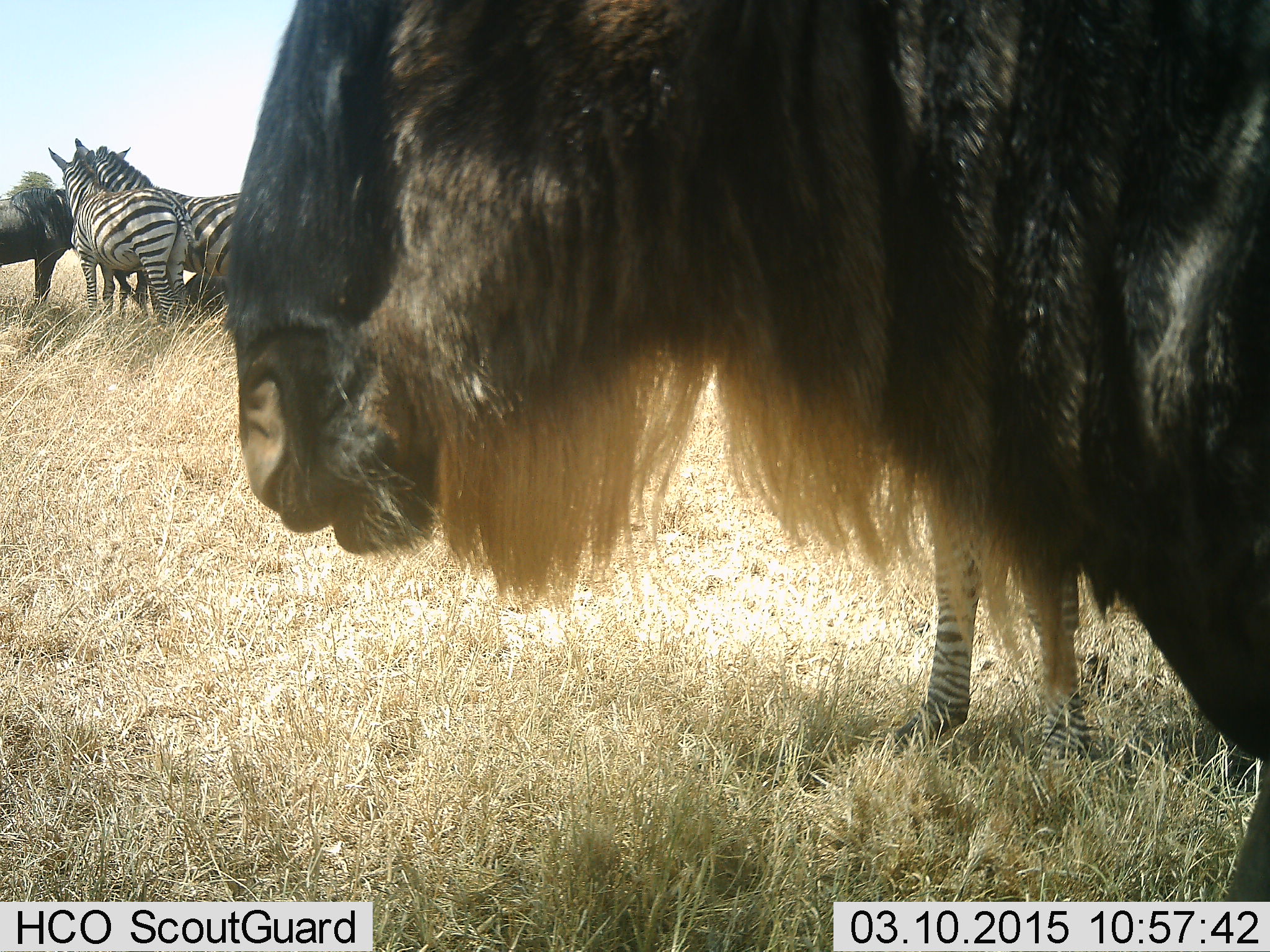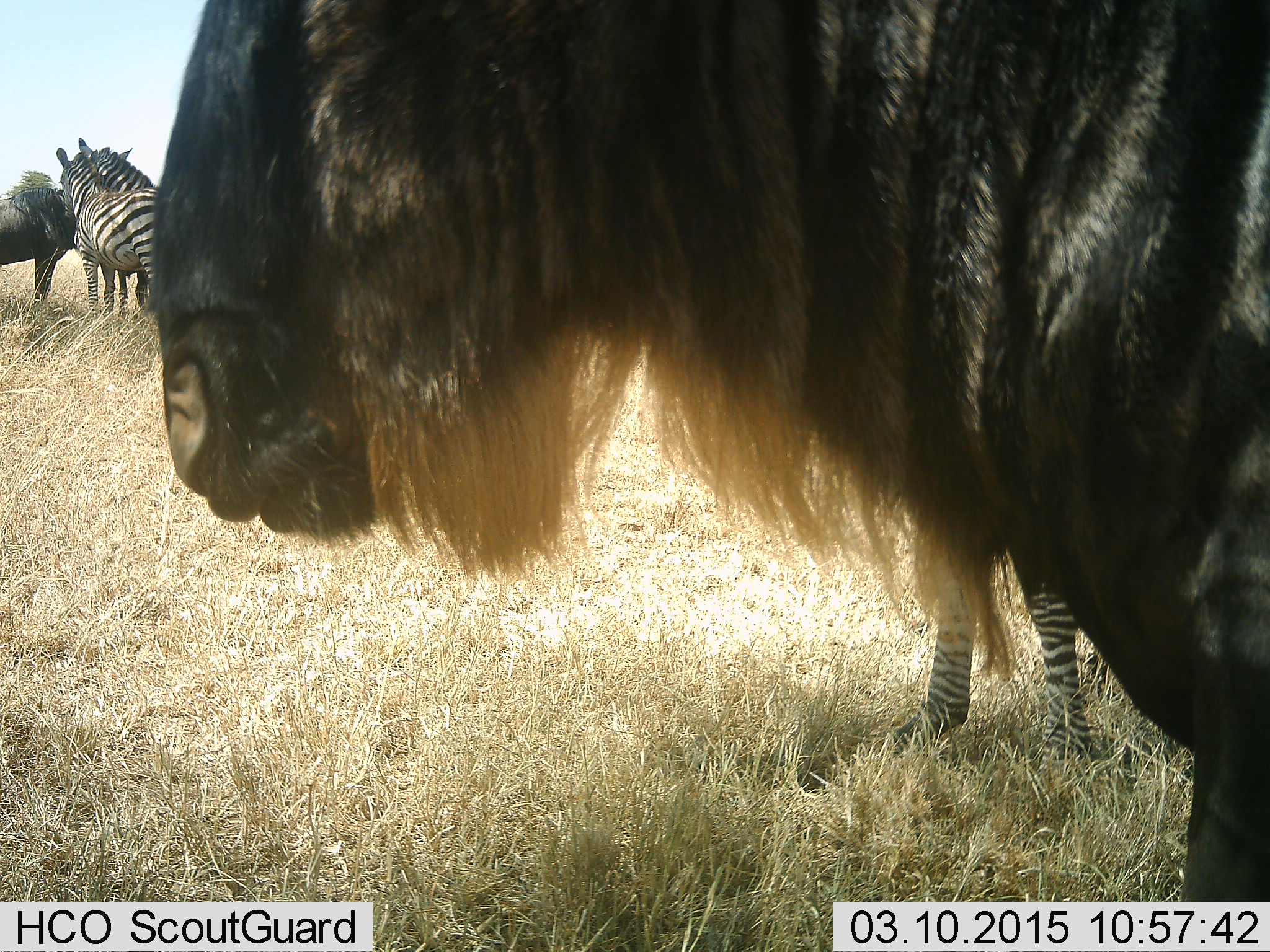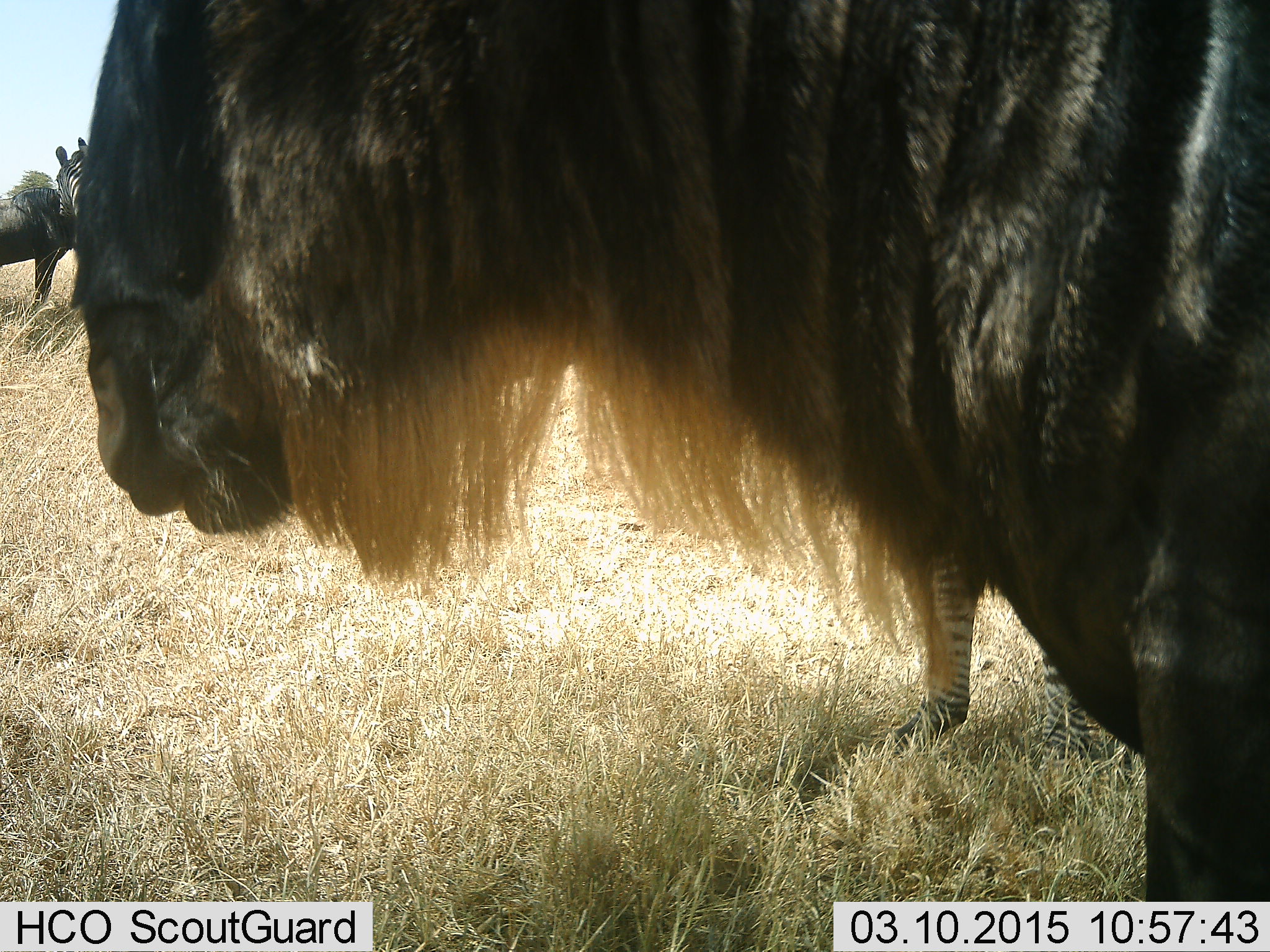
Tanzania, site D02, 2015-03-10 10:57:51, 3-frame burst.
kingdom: Animalia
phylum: Chordata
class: Mammalia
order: Artiodactyla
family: Bovidae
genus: Connochaetes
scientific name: Connochaetes taurinus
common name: blue wildebeest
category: wildebeest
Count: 2.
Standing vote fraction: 82%.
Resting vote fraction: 0%.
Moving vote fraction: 18%.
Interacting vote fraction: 9%.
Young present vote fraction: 0%.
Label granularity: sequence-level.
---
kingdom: Animalia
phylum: Chordata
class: Mammalia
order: Perissodactyla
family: Equidae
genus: Equus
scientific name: Equus quagga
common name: plains zebra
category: zebra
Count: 3.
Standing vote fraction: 90%.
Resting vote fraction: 0%.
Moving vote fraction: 0%.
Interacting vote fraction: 30%.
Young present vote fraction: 0%.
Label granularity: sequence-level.